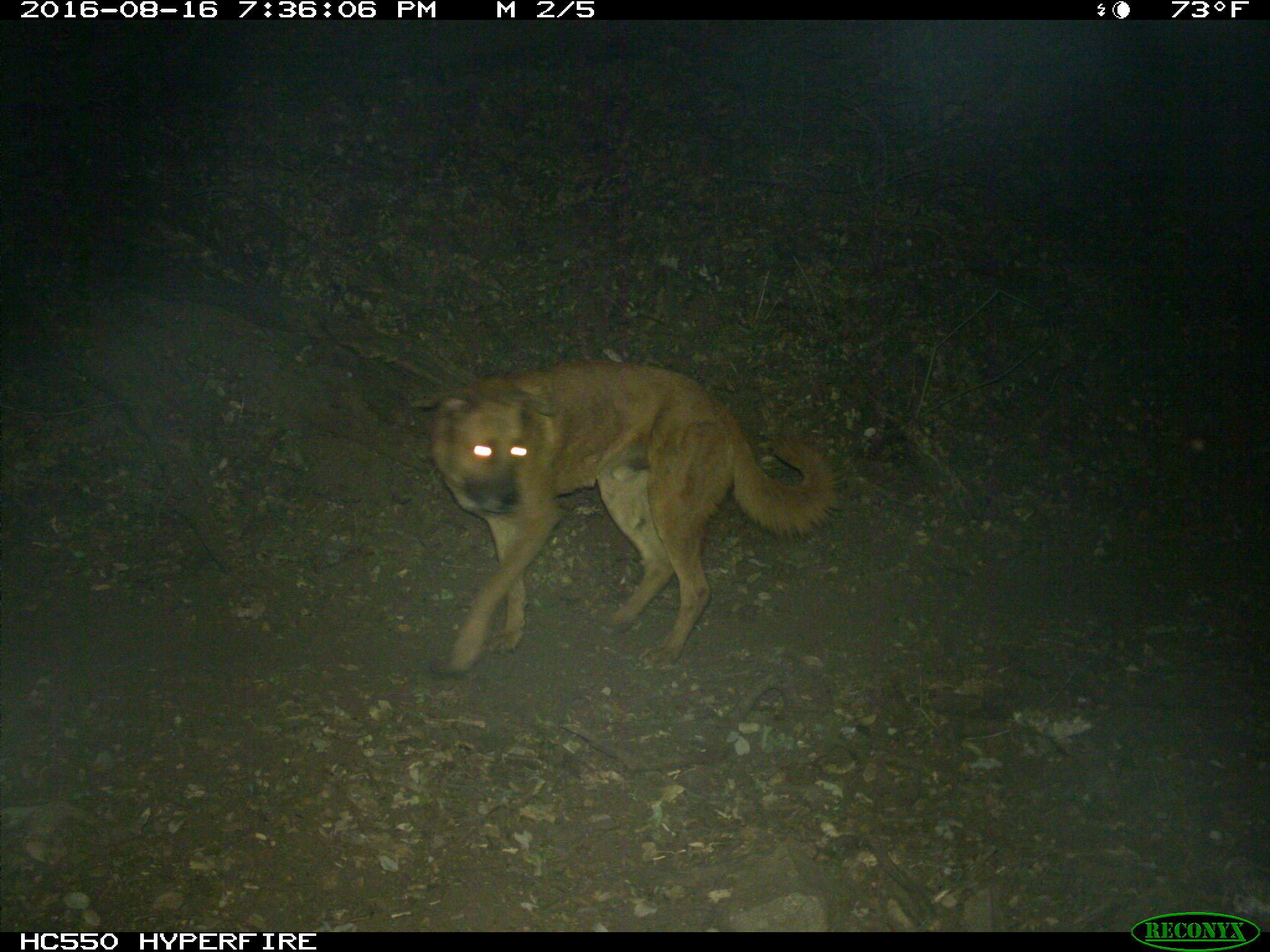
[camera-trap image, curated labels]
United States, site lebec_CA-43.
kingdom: Animalia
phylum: Chordata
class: Mammalia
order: Carnivora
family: Canidae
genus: Canis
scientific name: Canis familiaris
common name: domestic dog